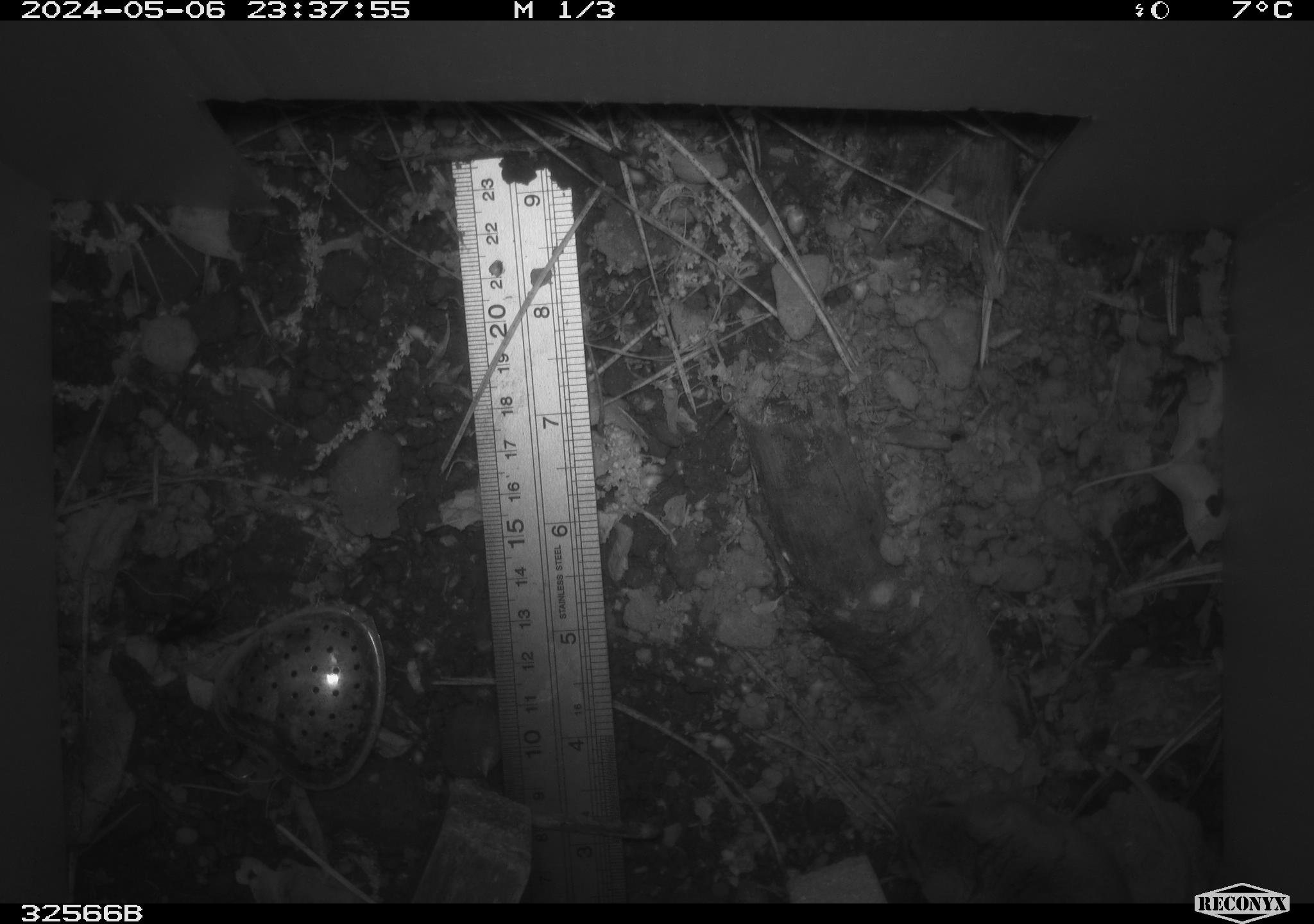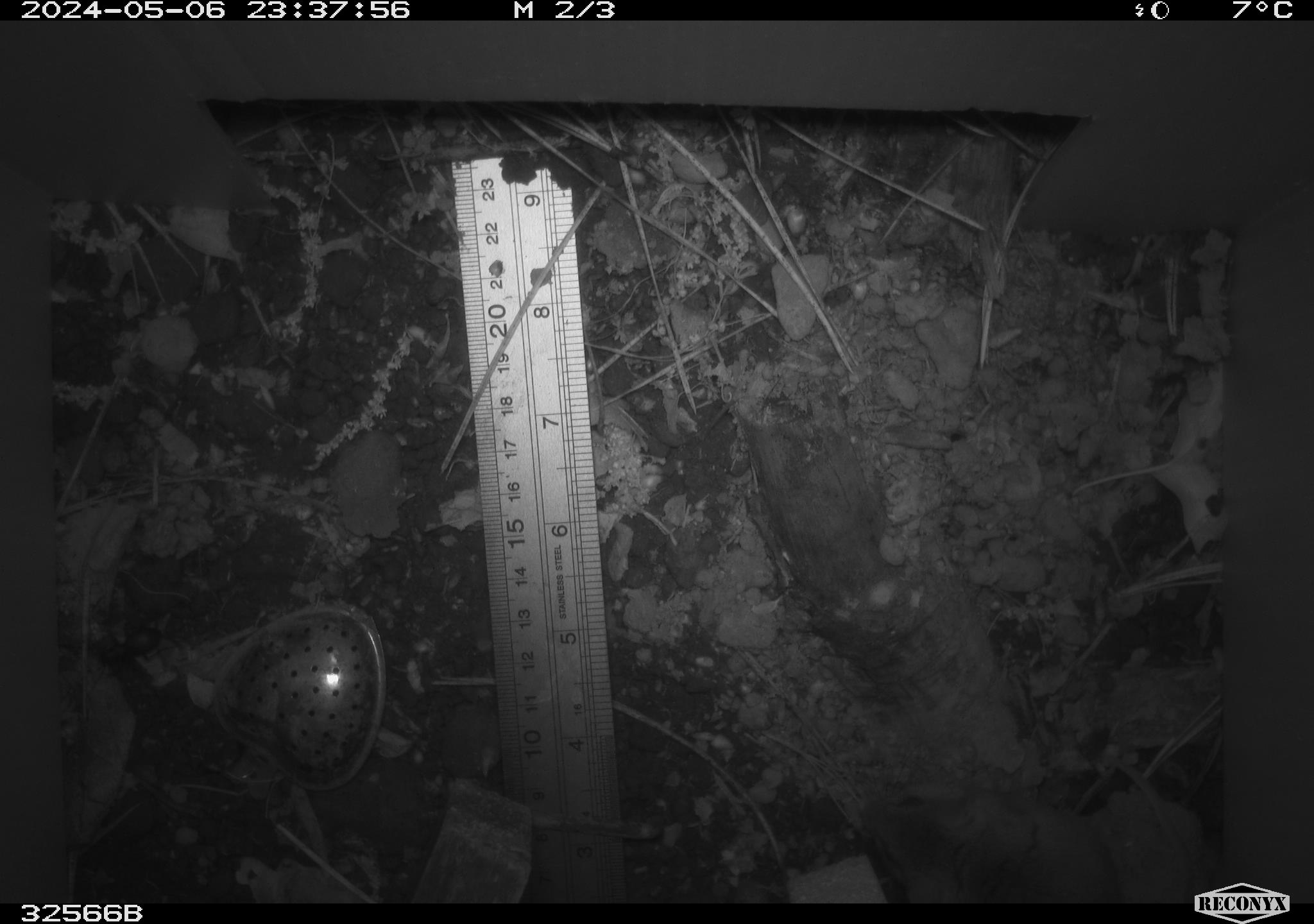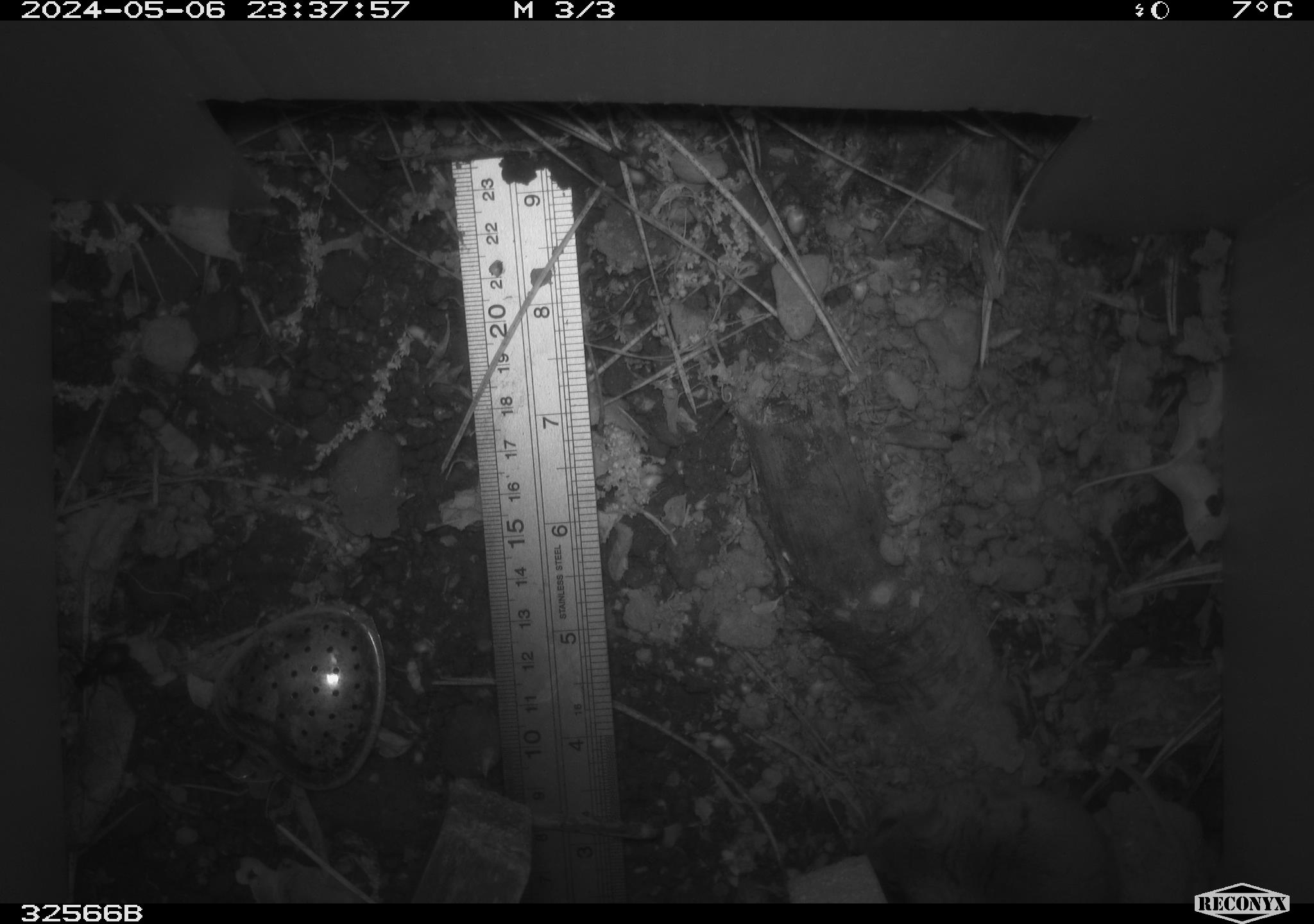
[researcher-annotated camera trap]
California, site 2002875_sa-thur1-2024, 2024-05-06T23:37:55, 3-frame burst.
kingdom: Animalia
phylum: Chordata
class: Mammalia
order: Rodentia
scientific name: Rodentia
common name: mouse species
Mouse species (Rodentia).